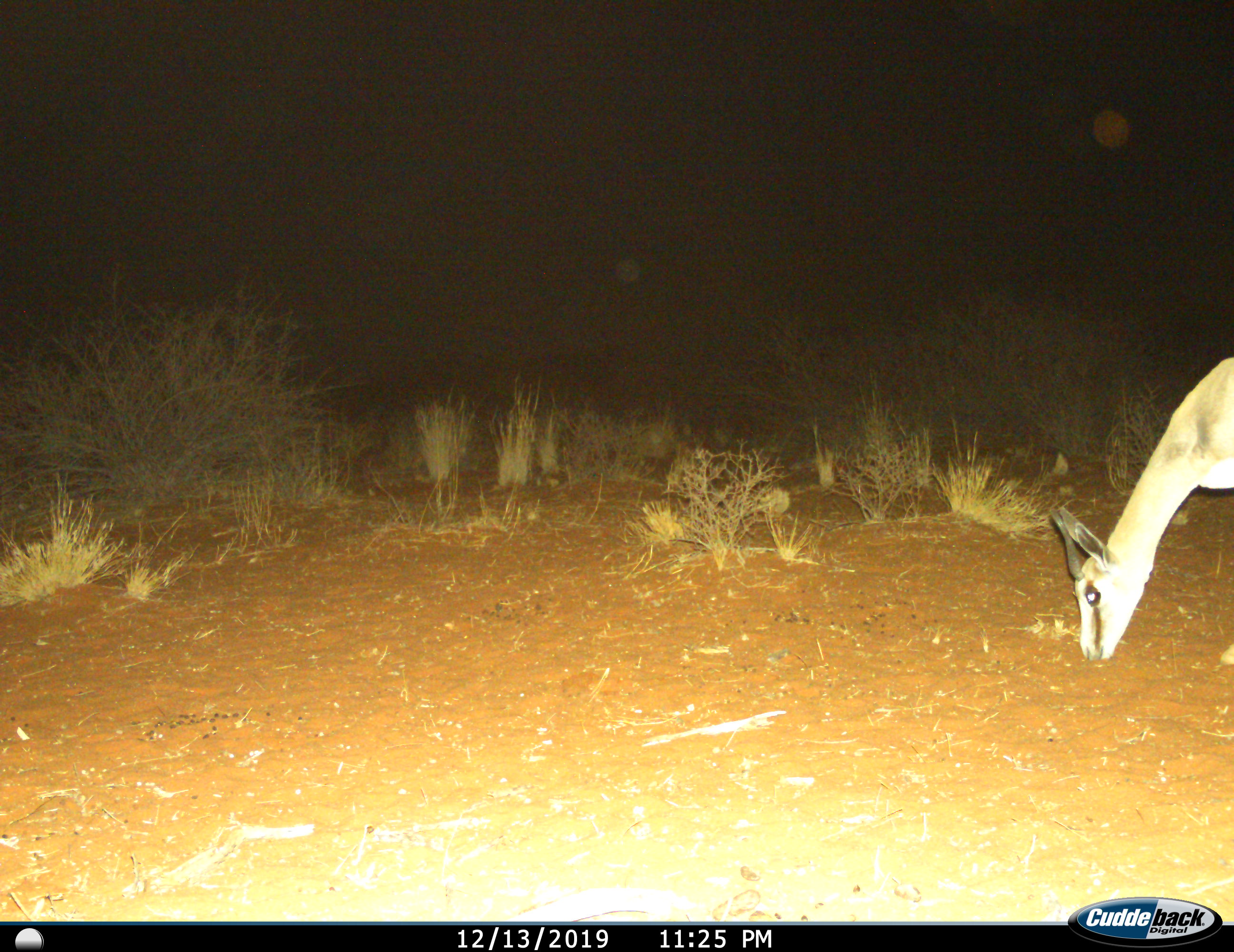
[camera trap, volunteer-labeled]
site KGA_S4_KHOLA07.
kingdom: Animalia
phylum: Chordata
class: Mammalia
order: Artiodactyla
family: Bovidae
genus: Antidorcas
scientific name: Antidorcas marsupialis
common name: springbok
Springbok (Antidorcas marsupialis), count 1. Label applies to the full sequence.